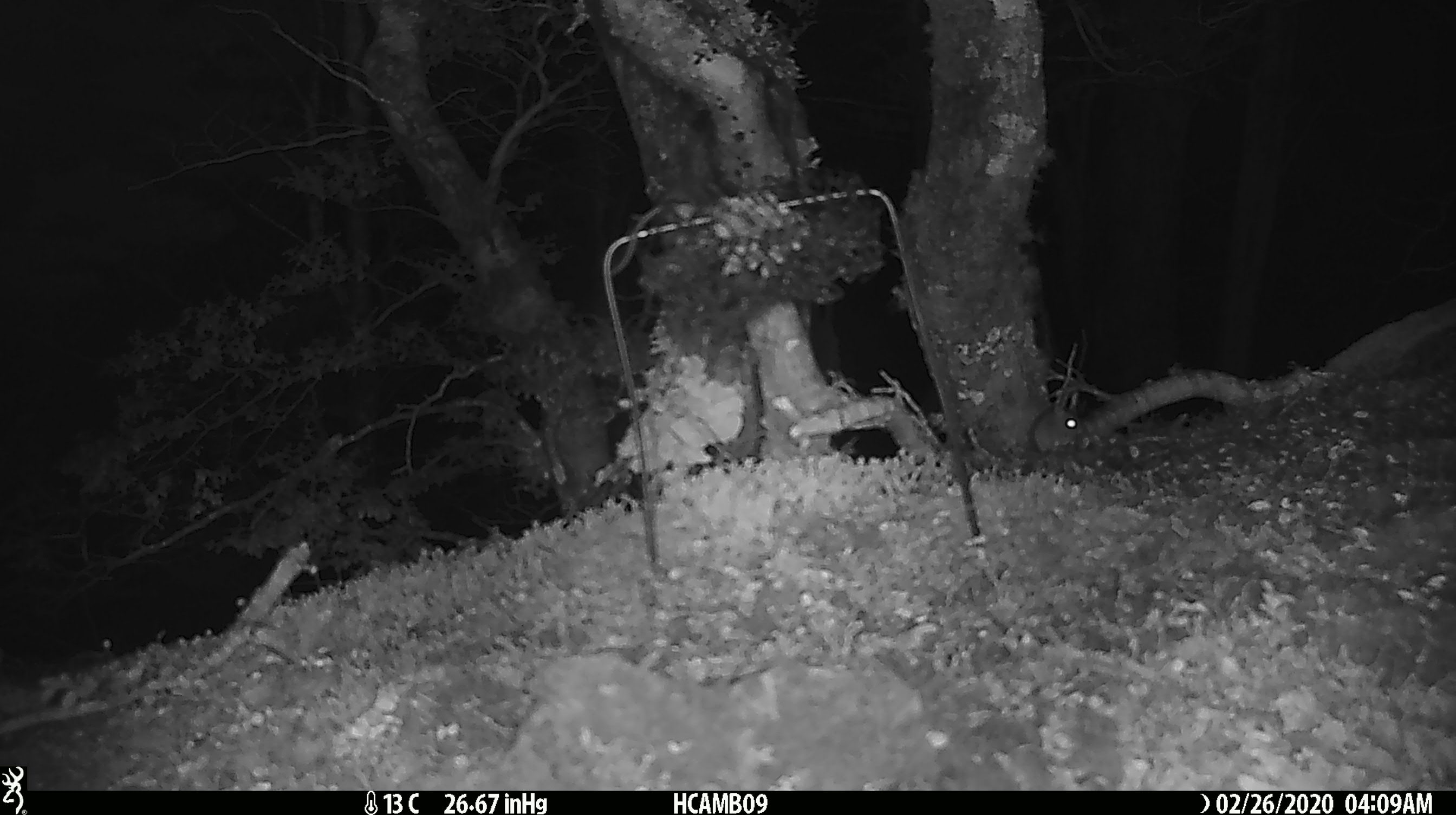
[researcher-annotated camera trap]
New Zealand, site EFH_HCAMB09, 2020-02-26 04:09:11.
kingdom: Animalia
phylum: Chordata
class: Mammalia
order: Rodentia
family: Muridae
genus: Mus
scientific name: Mus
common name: mouse